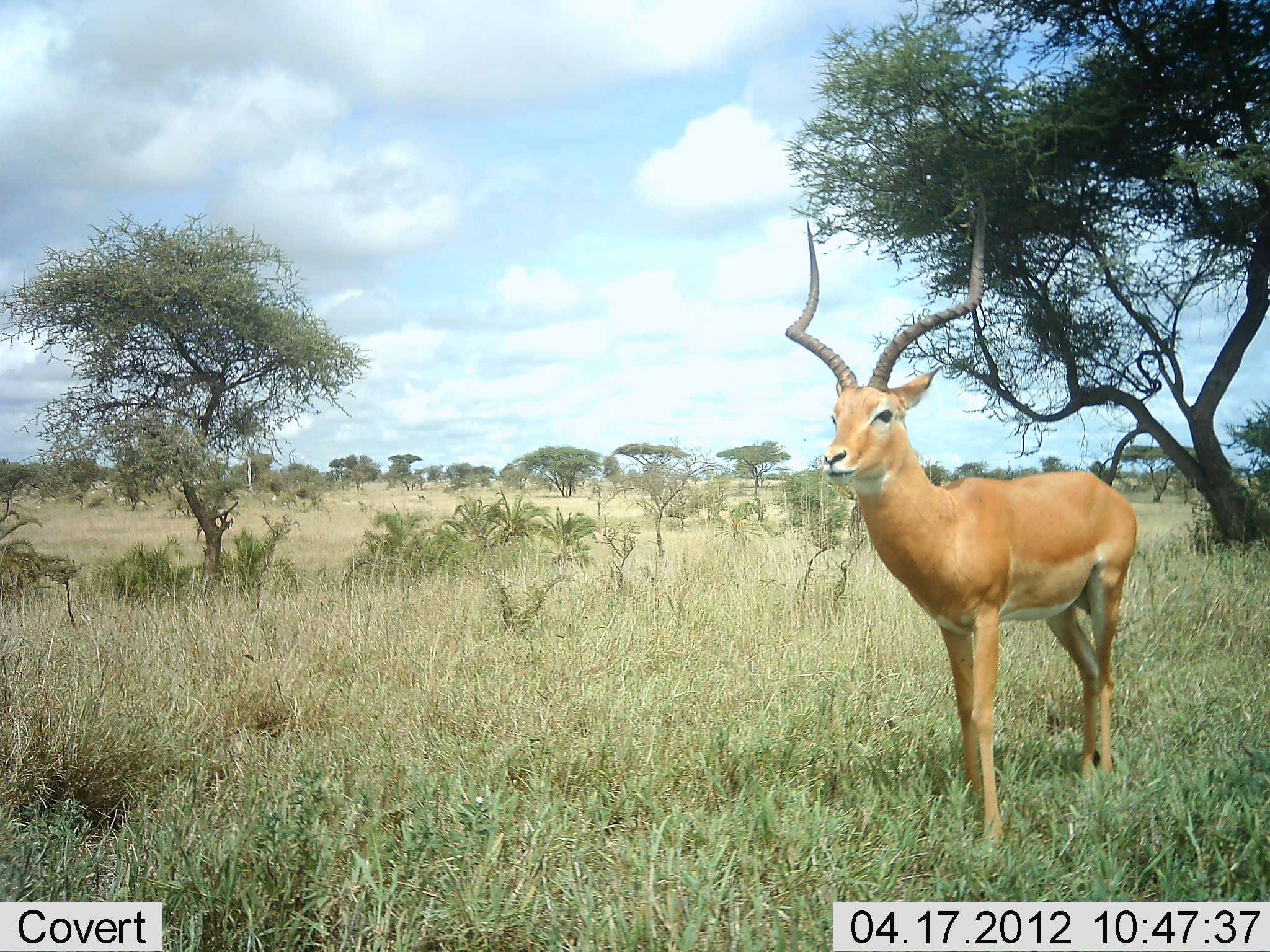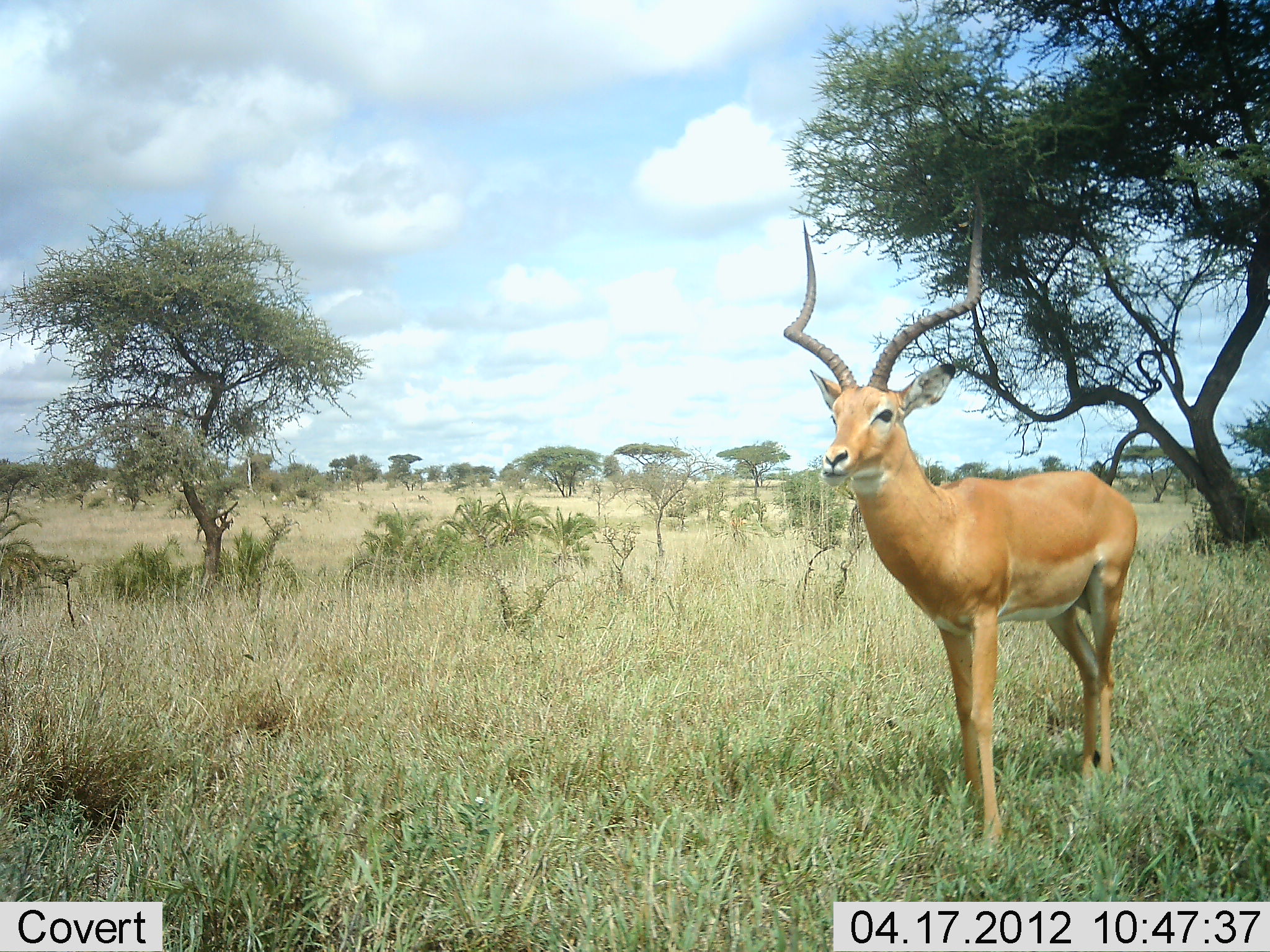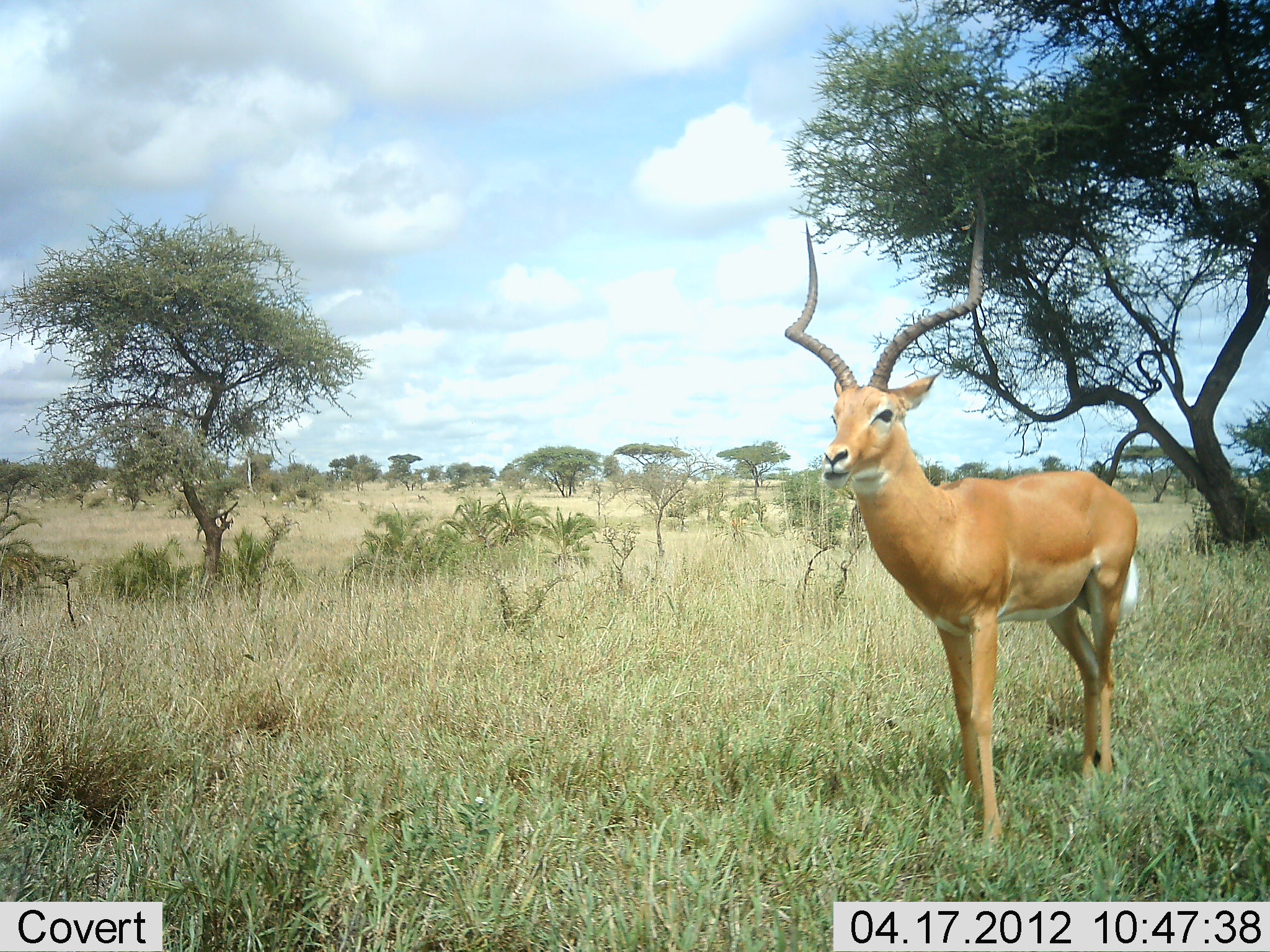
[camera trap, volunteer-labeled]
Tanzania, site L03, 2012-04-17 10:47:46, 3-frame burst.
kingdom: Animalia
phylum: Chordata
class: Mammalia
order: Artiodactyla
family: Bovidae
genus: Aepyceros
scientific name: Aepyceros melampus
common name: impala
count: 1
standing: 95%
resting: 0%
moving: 0%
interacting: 0%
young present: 0%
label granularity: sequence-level